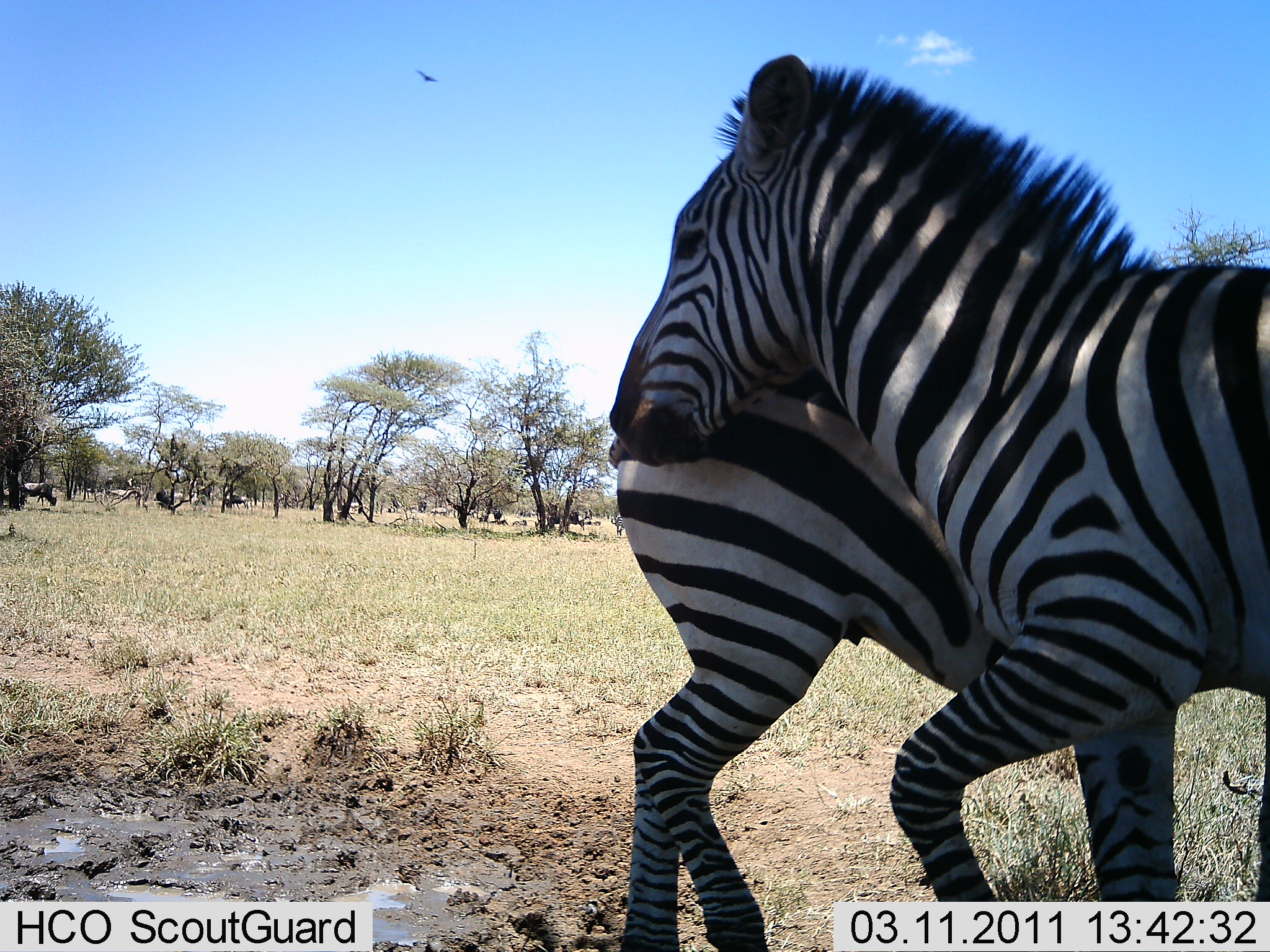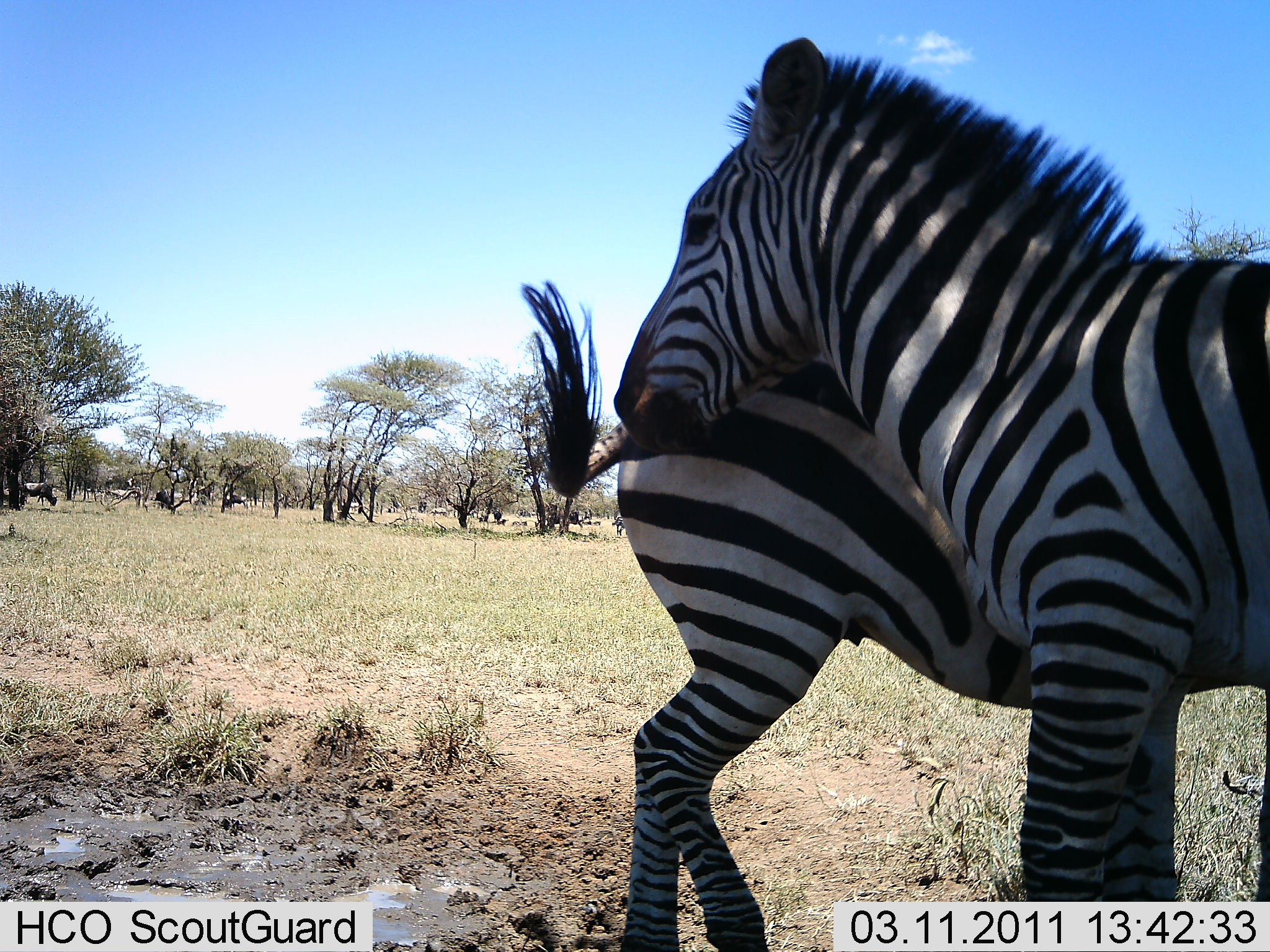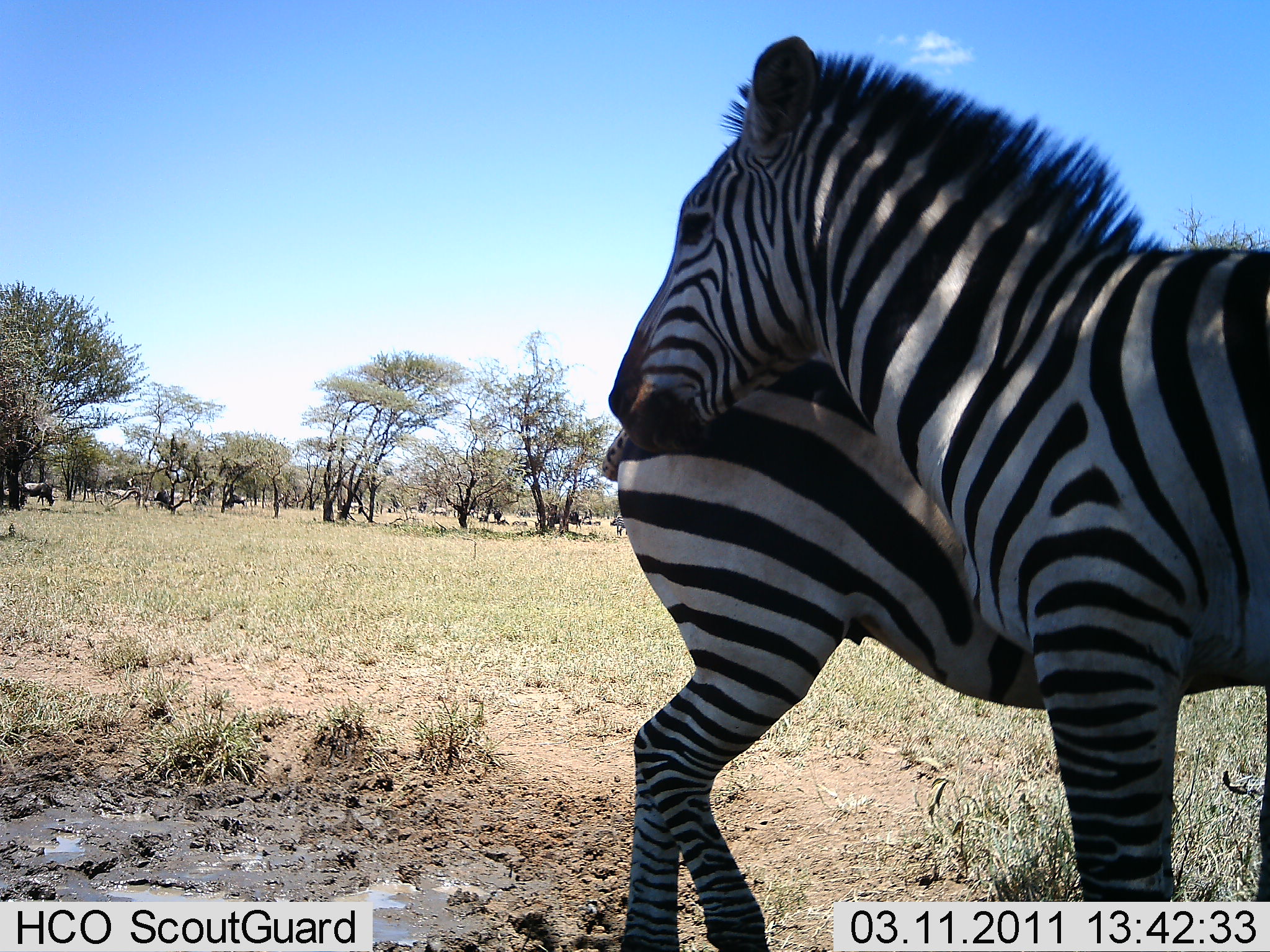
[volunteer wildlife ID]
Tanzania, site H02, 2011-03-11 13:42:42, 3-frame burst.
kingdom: Animalia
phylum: Chordata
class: Mammalia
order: Perissodactyla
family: Equidae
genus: Equus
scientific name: Equus quagga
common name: plains zebra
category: zebra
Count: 2.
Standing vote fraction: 76%.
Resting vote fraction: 18%.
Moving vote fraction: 6%.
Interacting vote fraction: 47%.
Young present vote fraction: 6%.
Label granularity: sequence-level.